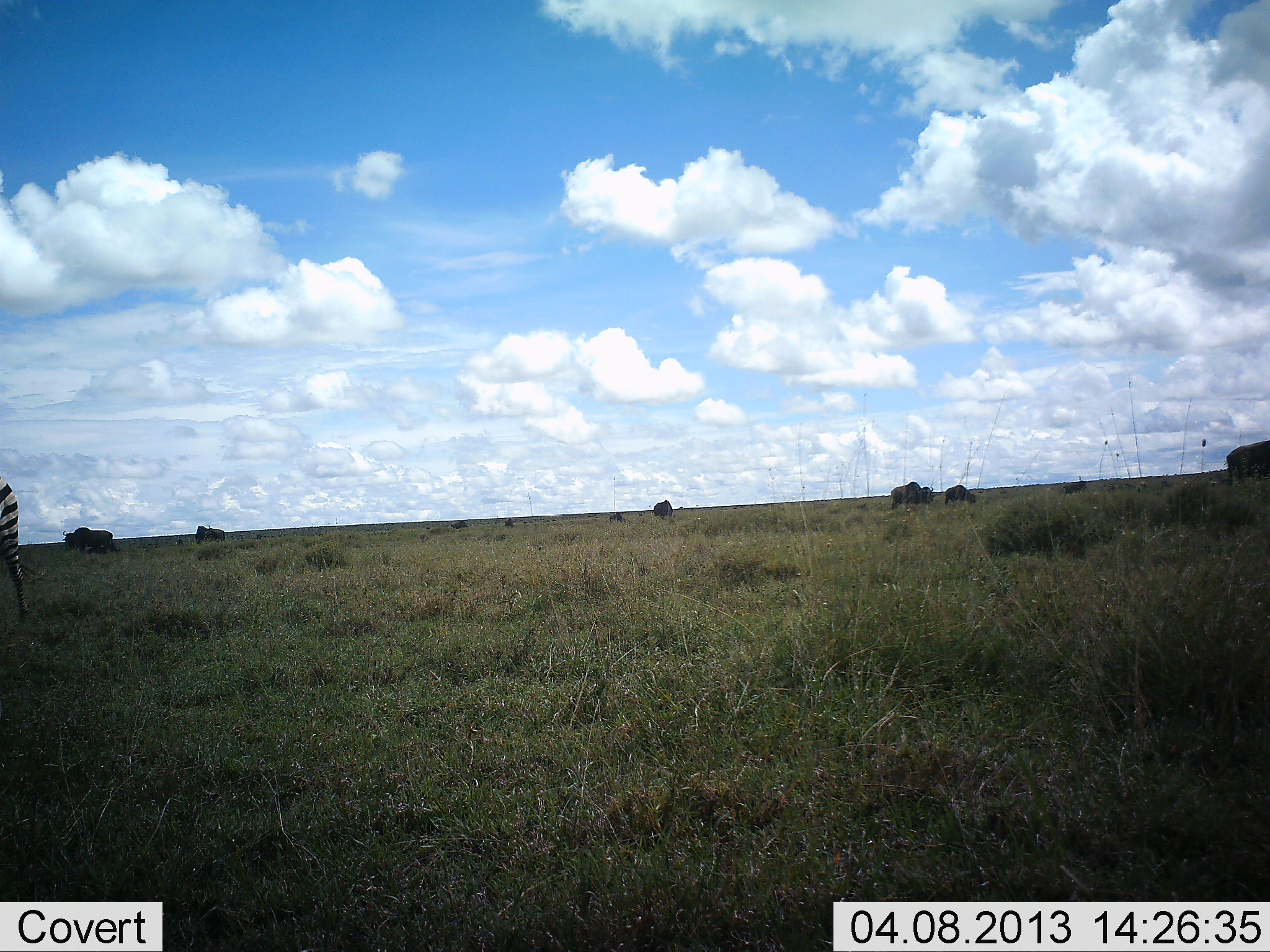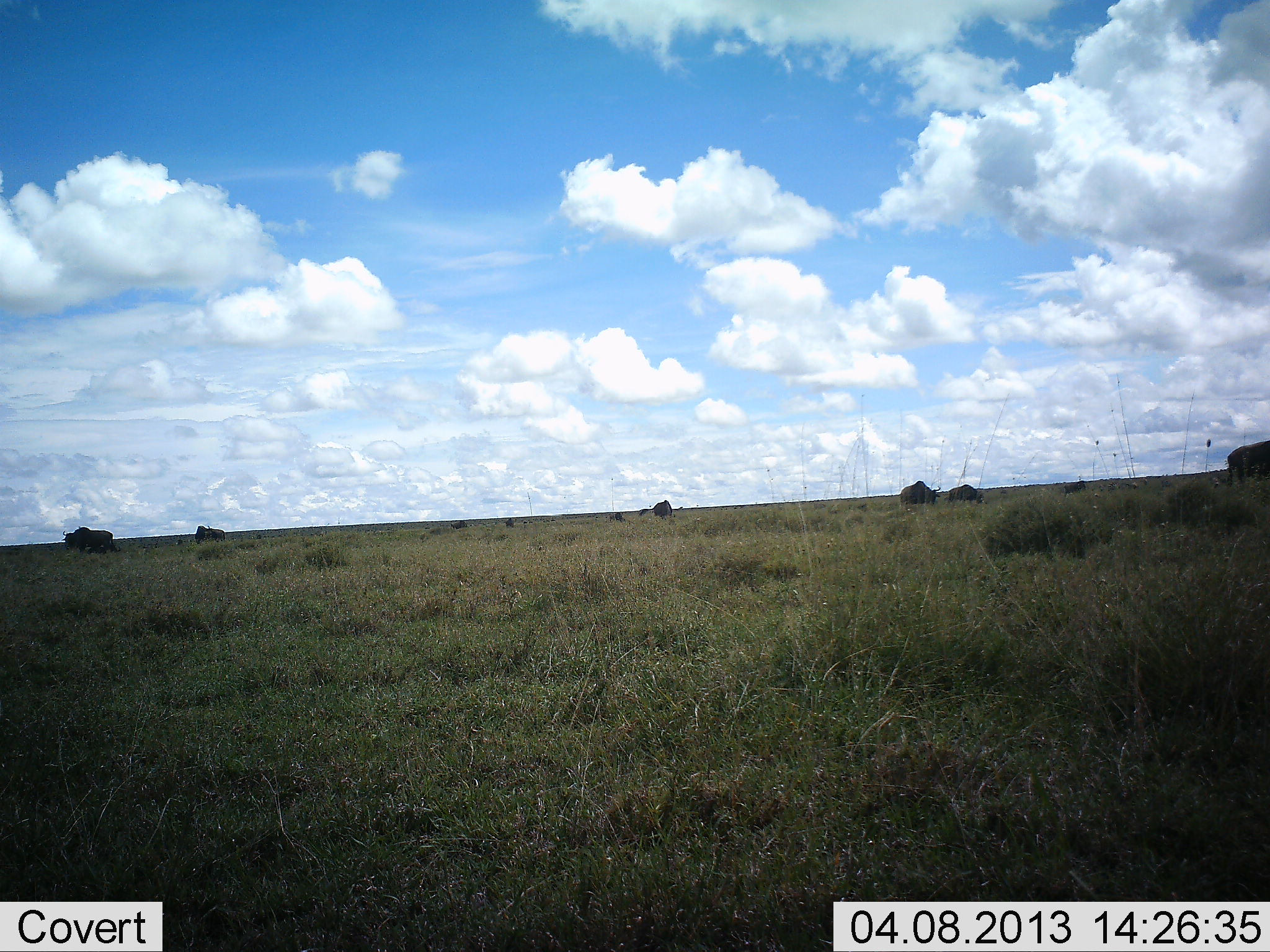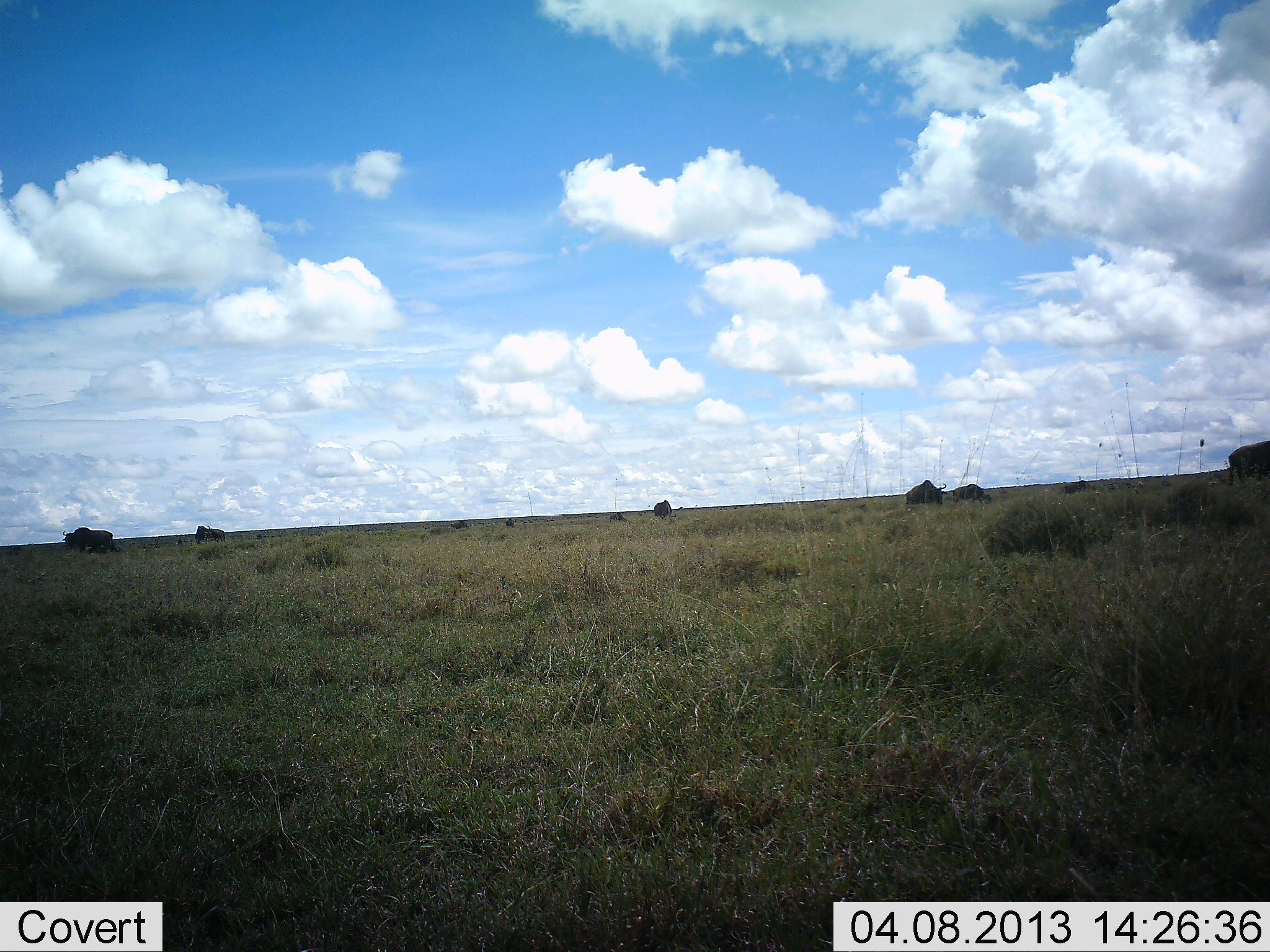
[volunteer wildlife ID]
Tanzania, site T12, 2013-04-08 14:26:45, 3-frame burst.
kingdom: Animalia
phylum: Chordata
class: Mammalia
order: Artiodactyla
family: Bovidae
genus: Connochaetes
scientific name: Connochaetes taurinus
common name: blue wildebeest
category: wildebeest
Wildebeest (blue wildebeest) (Connochaetes taurinus), count 7. Behavior (volunteer vote fractions): standing 33%, resting 10%, moving 52%, interacting 5%. Young present (vote fraction): 5%. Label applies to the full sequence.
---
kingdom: Animalia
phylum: Chordata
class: Mammalia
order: Perissodactyla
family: Equidae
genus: Equus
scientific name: Equus quagga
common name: plains zebra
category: zebra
Zebra (plains zebra) (Equus quagga), count 1. Behavior (volunteer vote fractions): standing 6%, resting 0%, moving 94%, interacting 0%. Young present (vote fraction): 0%. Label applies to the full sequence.